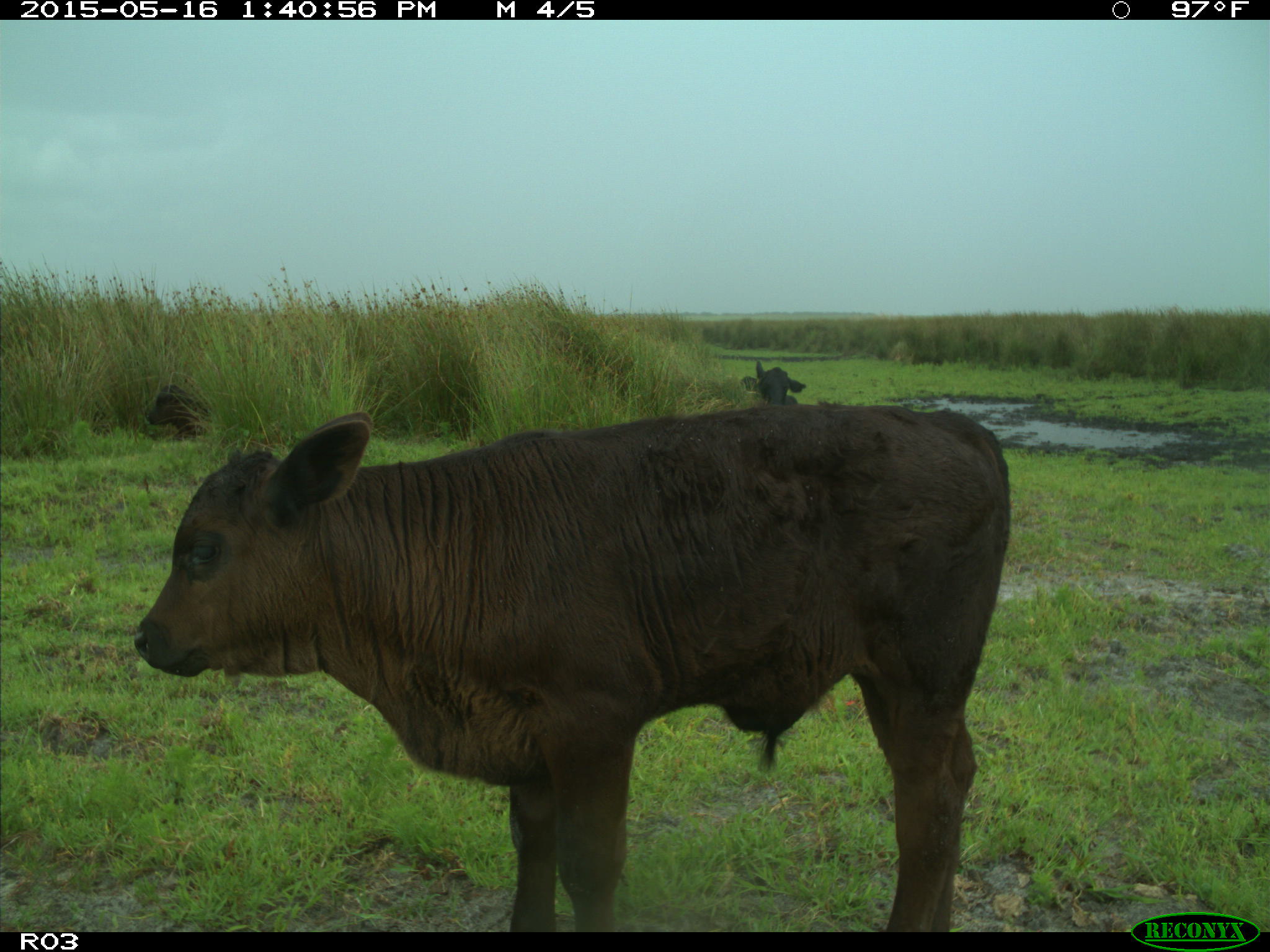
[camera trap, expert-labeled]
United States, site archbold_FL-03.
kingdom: Animalia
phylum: Chordata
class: Mammalia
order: Artiodactyla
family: Bovidae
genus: Bos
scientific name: Bos taurus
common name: domestic cow